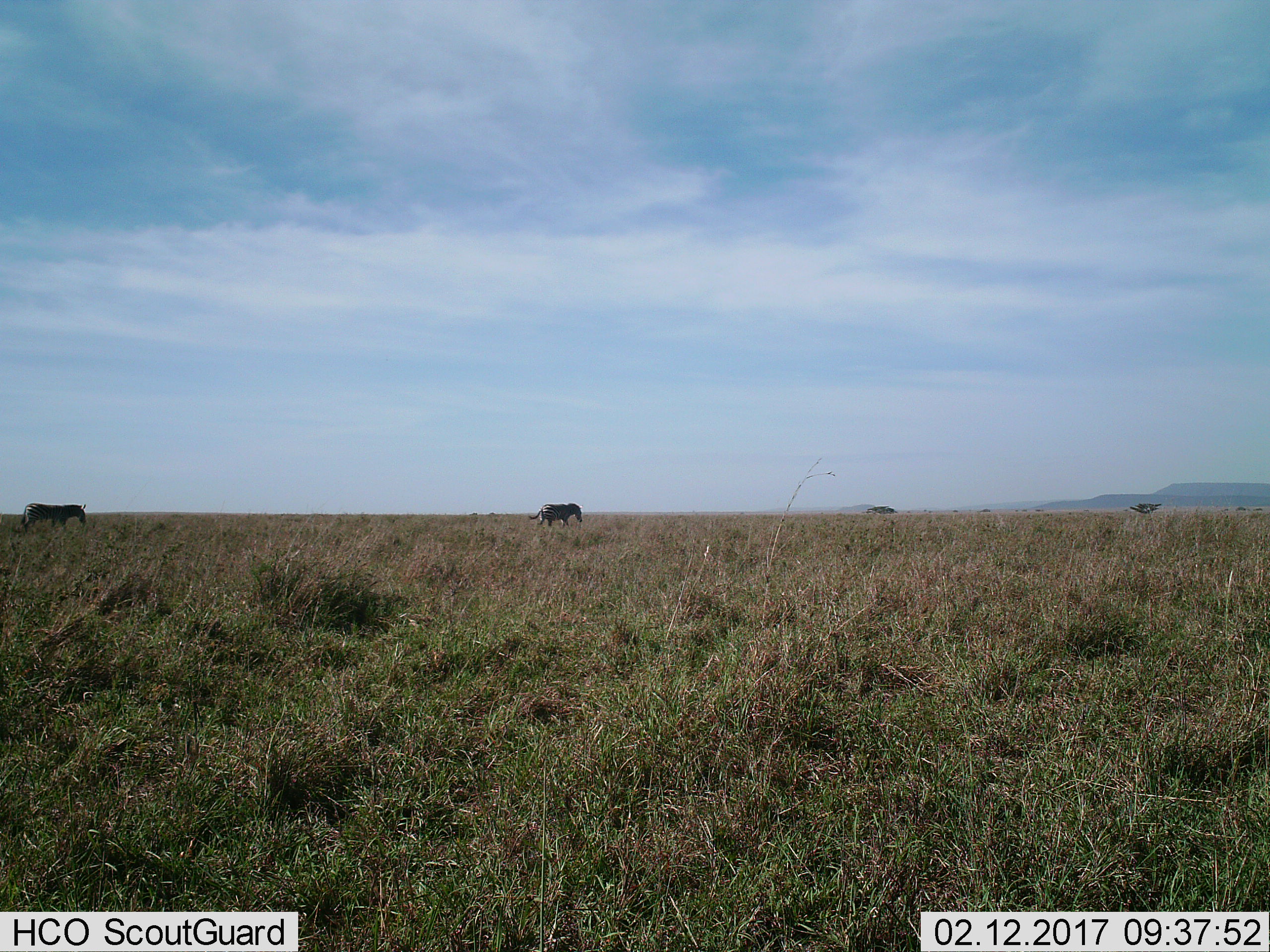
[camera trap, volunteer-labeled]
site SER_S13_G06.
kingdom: Animalia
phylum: Chordata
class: Mammalia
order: Perissodactyla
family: Equidae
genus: Equus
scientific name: Equus quagga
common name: plains zebra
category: zebraplains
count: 2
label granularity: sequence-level